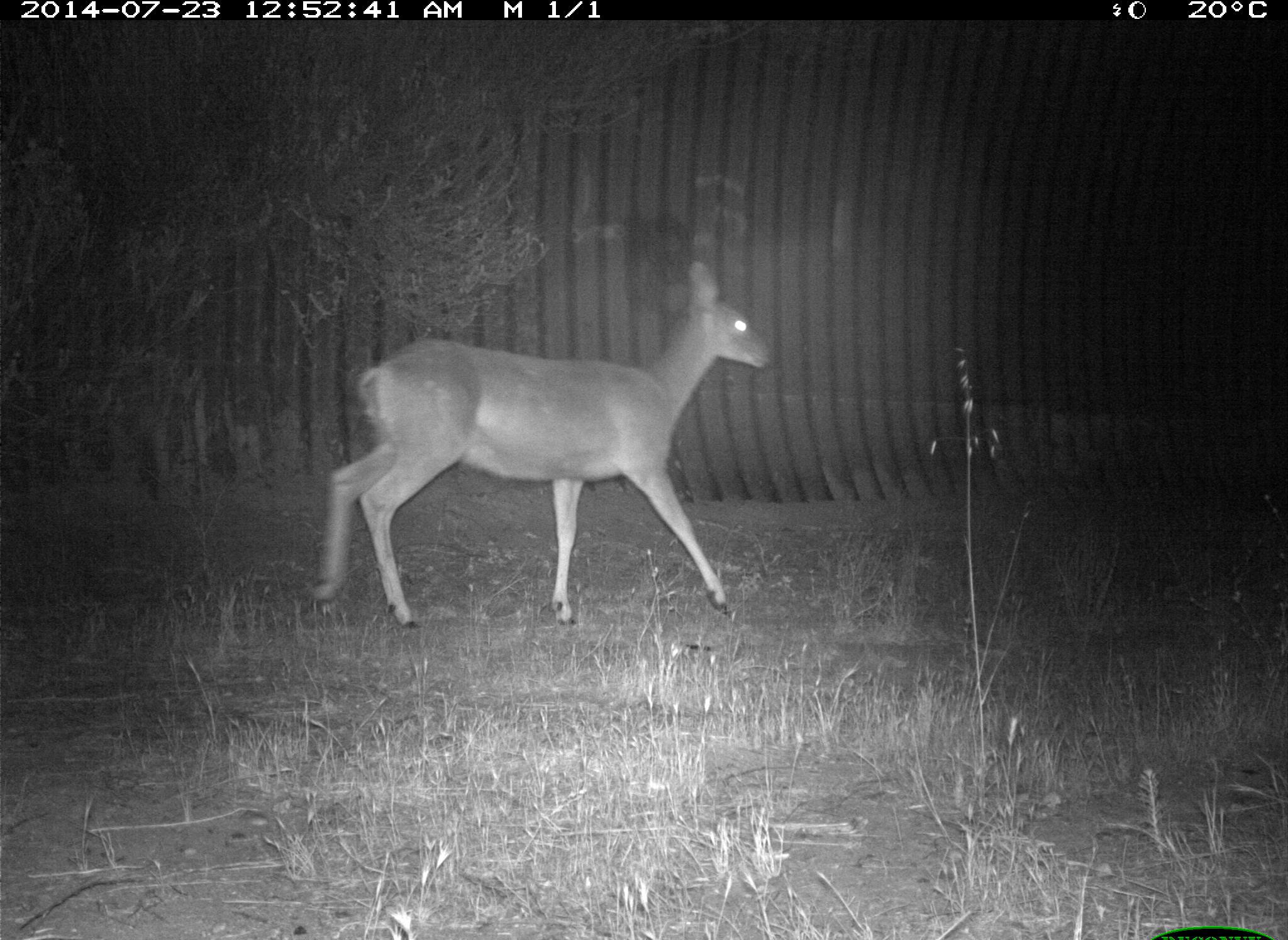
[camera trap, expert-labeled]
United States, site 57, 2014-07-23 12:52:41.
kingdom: Animalia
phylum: Chordata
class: Mammalia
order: Artiodactyla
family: Cervidae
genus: Odocoileus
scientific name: Odocoileus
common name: deer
Deer (Odocoileus).